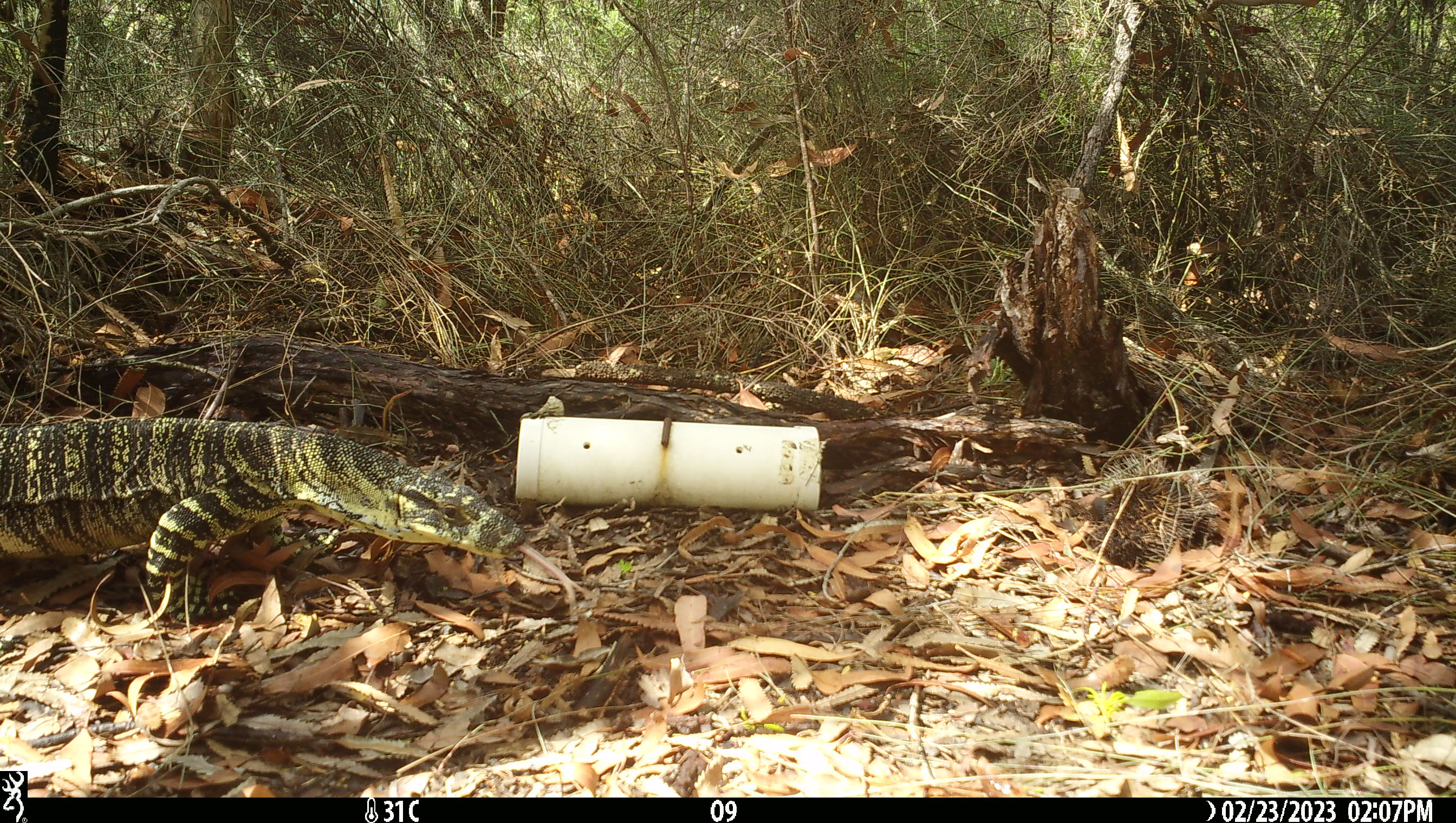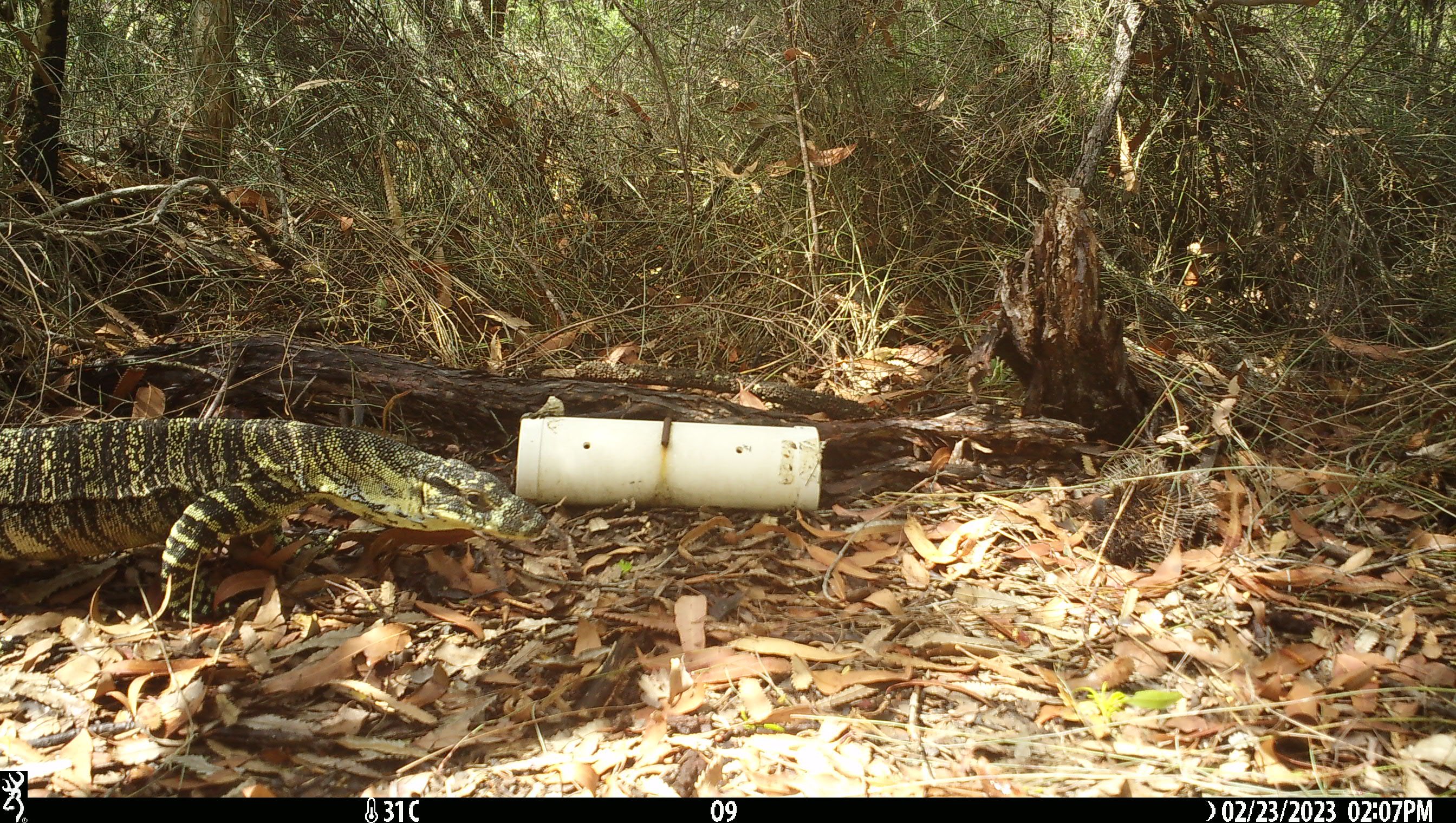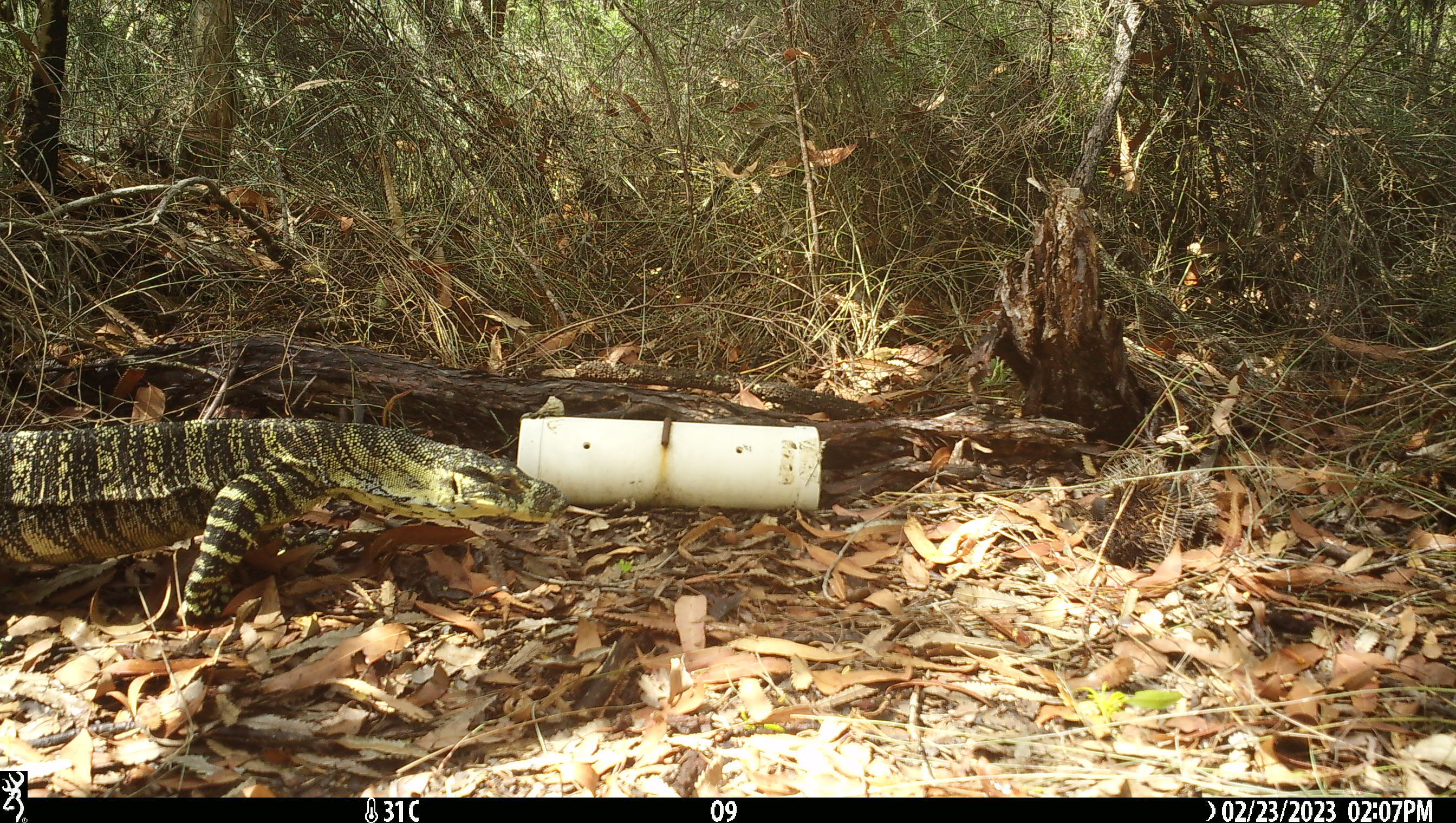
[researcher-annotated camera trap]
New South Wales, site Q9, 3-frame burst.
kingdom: Animalia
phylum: Chordata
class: Reptilia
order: Squamata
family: Varanidae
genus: Varanus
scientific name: Varanus varius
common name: lace monitor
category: goanna